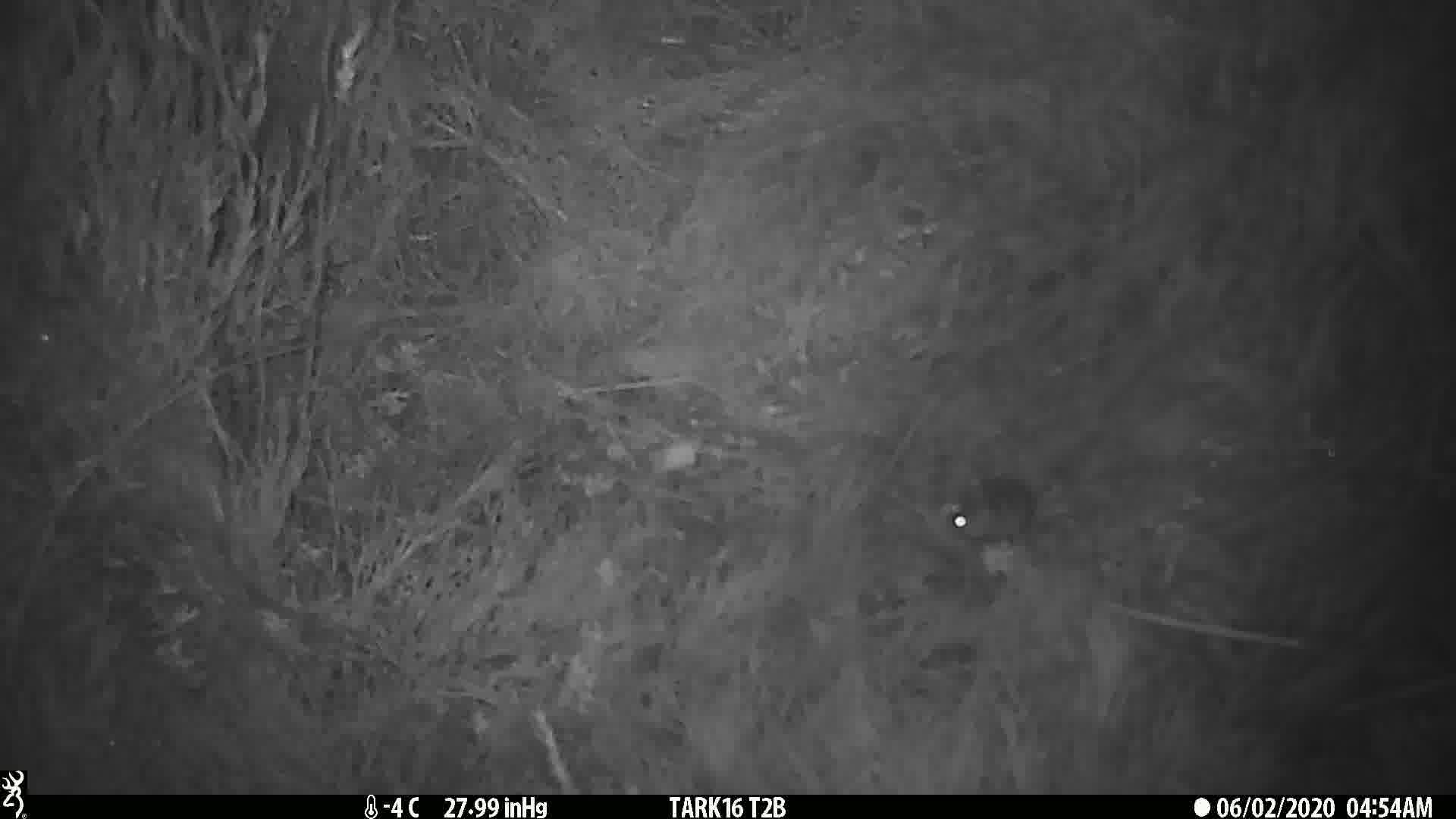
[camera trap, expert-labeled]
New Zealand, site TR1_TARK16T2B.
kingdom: Animalia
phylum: Chordata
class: Mammalia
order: Rodentia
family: Muridae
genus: Mus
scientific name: Mus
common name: mouse